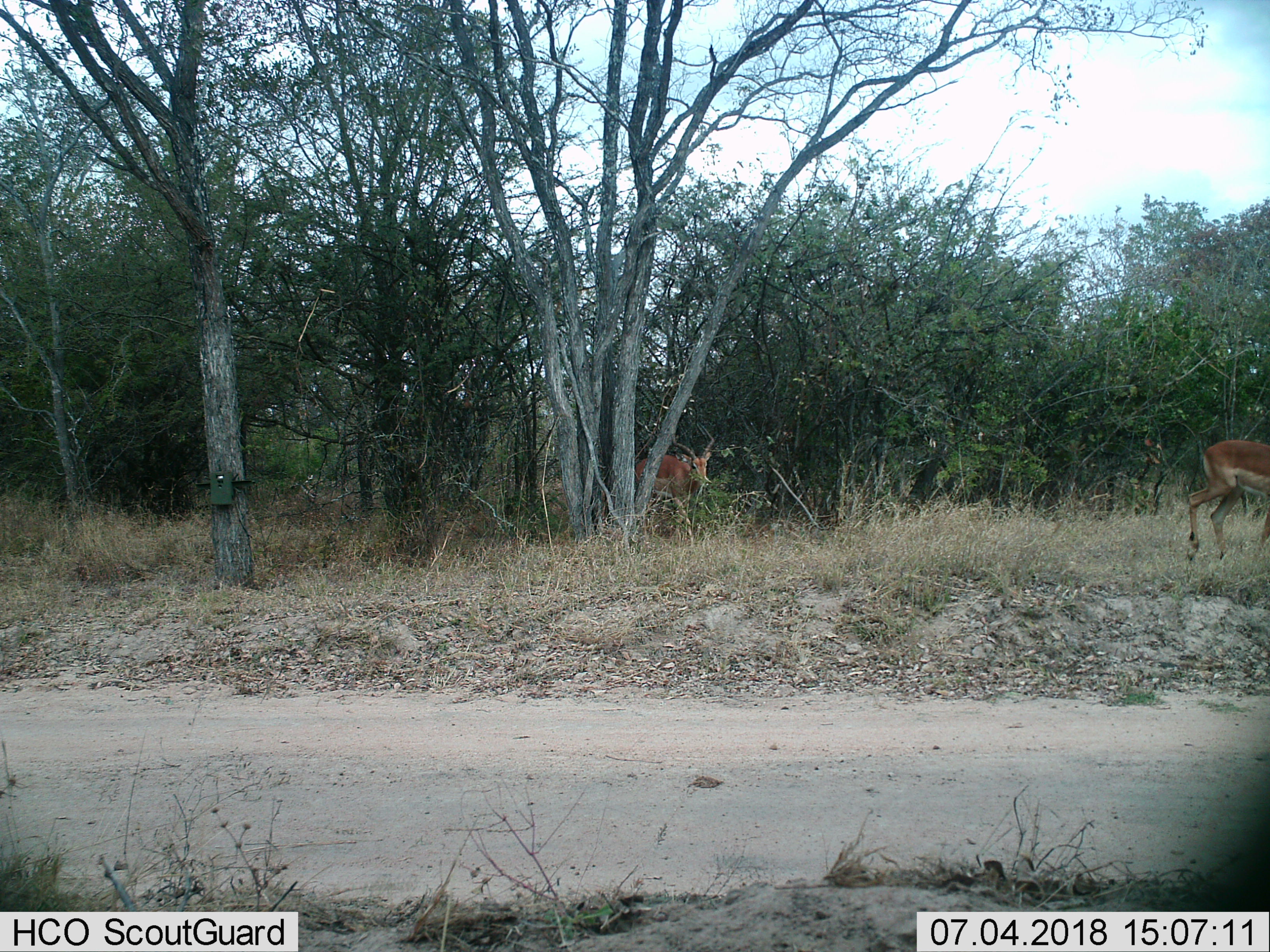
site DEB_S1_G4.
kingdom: Animalia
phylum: Chordata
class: Mammalia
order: Artiodactyla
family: Bovidae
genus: Aepyceros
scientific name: Aepyceros melampus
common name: impala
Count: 2.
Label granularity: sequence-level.